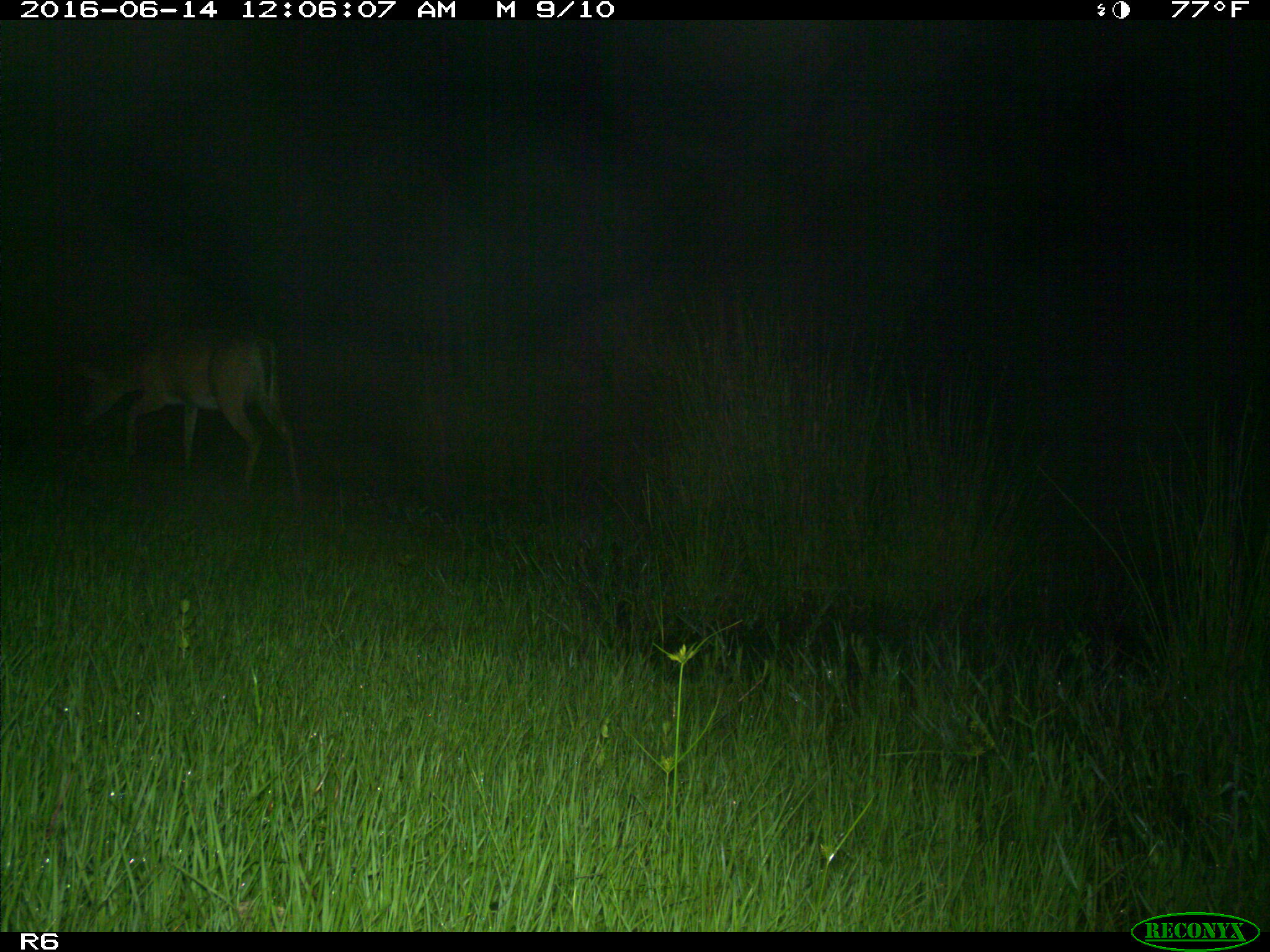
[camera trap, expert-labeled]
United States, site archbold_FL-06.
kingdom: Animalia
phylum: Chordata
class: Mammalia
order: Artiodactyla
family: Cervidae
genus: Odocoileus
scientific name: Odocoileus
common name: deer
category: unidentified deer